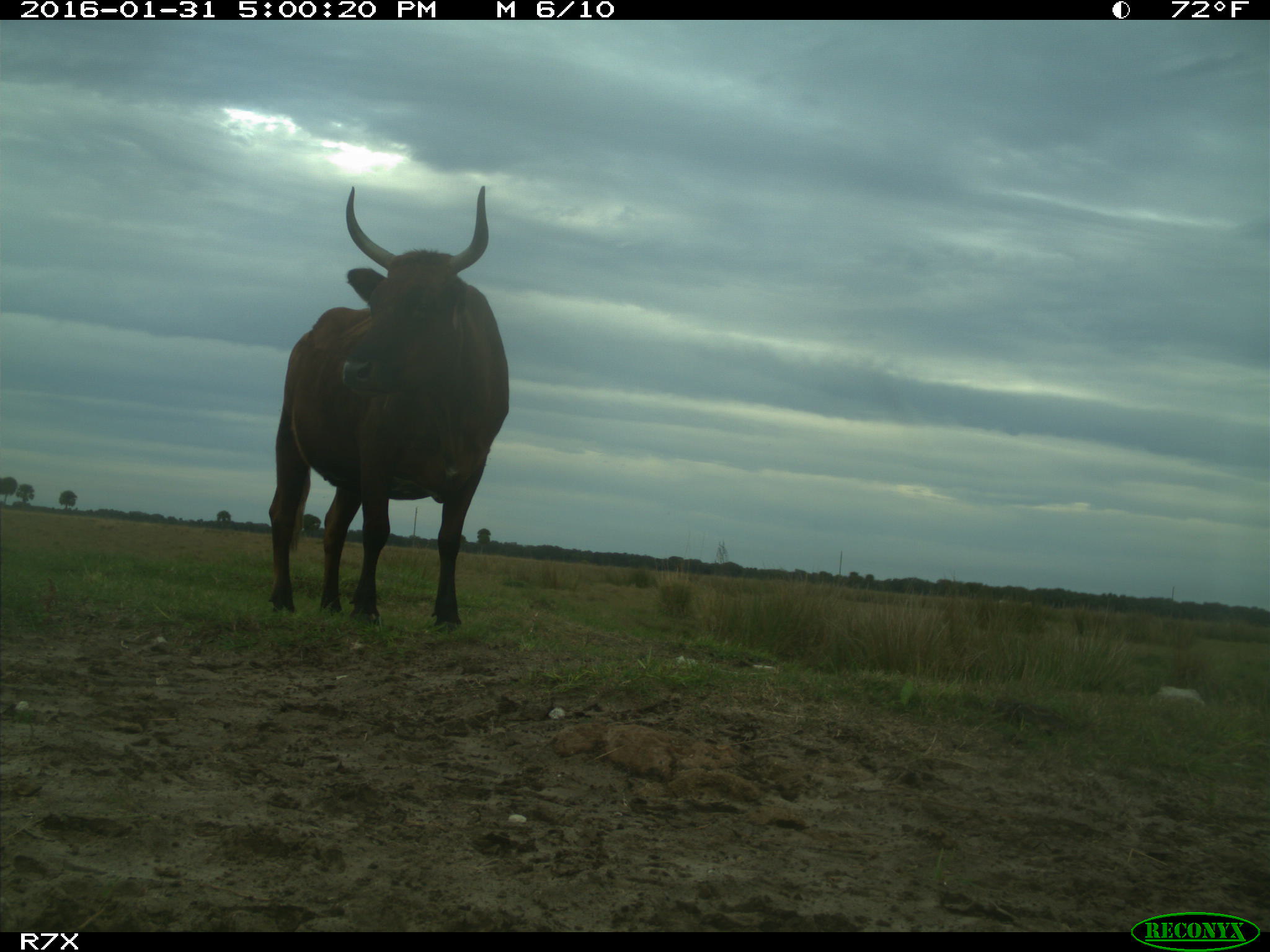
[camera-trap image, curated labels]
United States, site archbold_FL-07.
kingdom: Animalia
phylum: Chordata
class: Mammalia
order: Artiodactyla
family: Bovidae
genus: Bos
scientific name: Bos taurus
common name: domestic cow